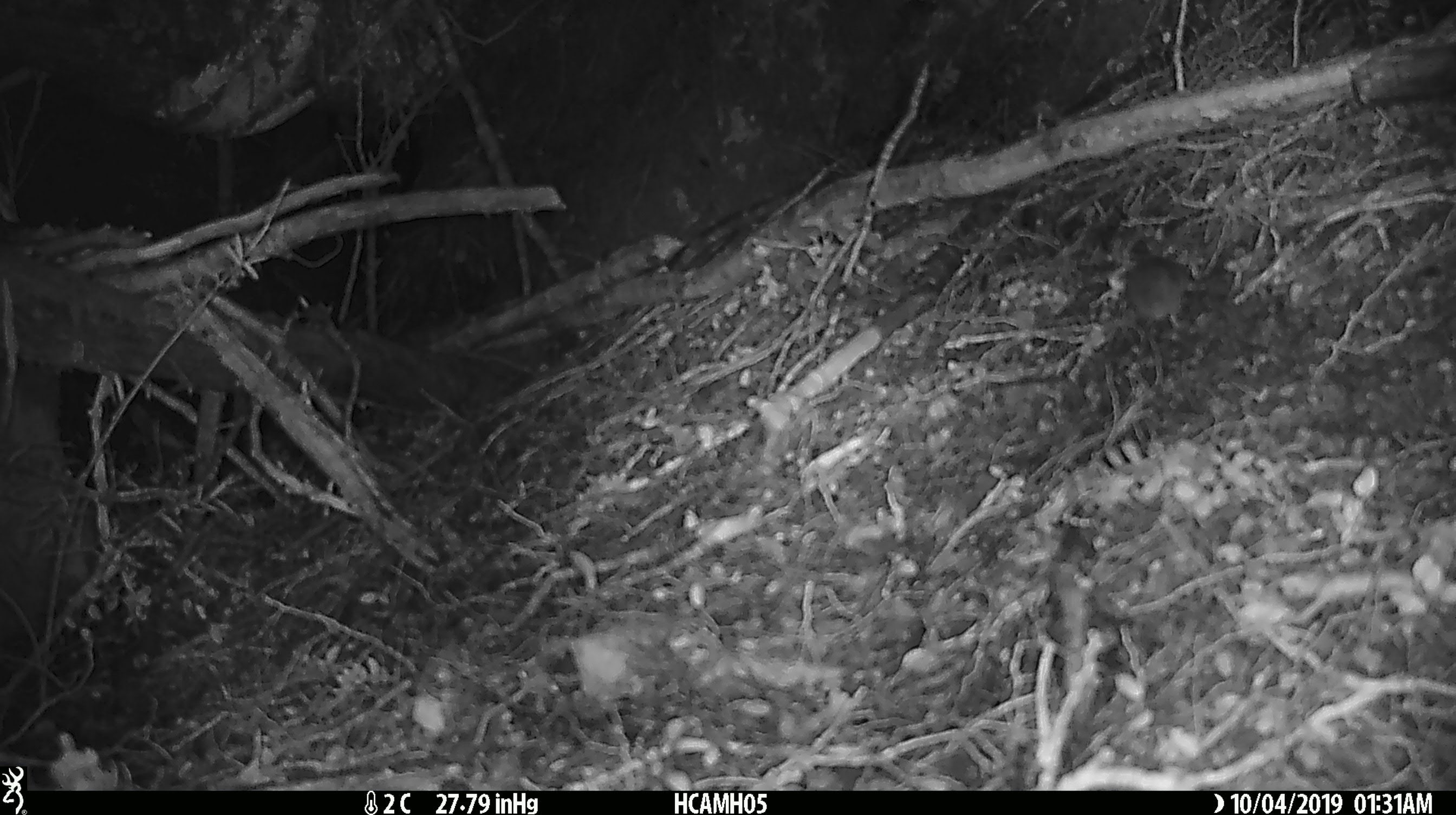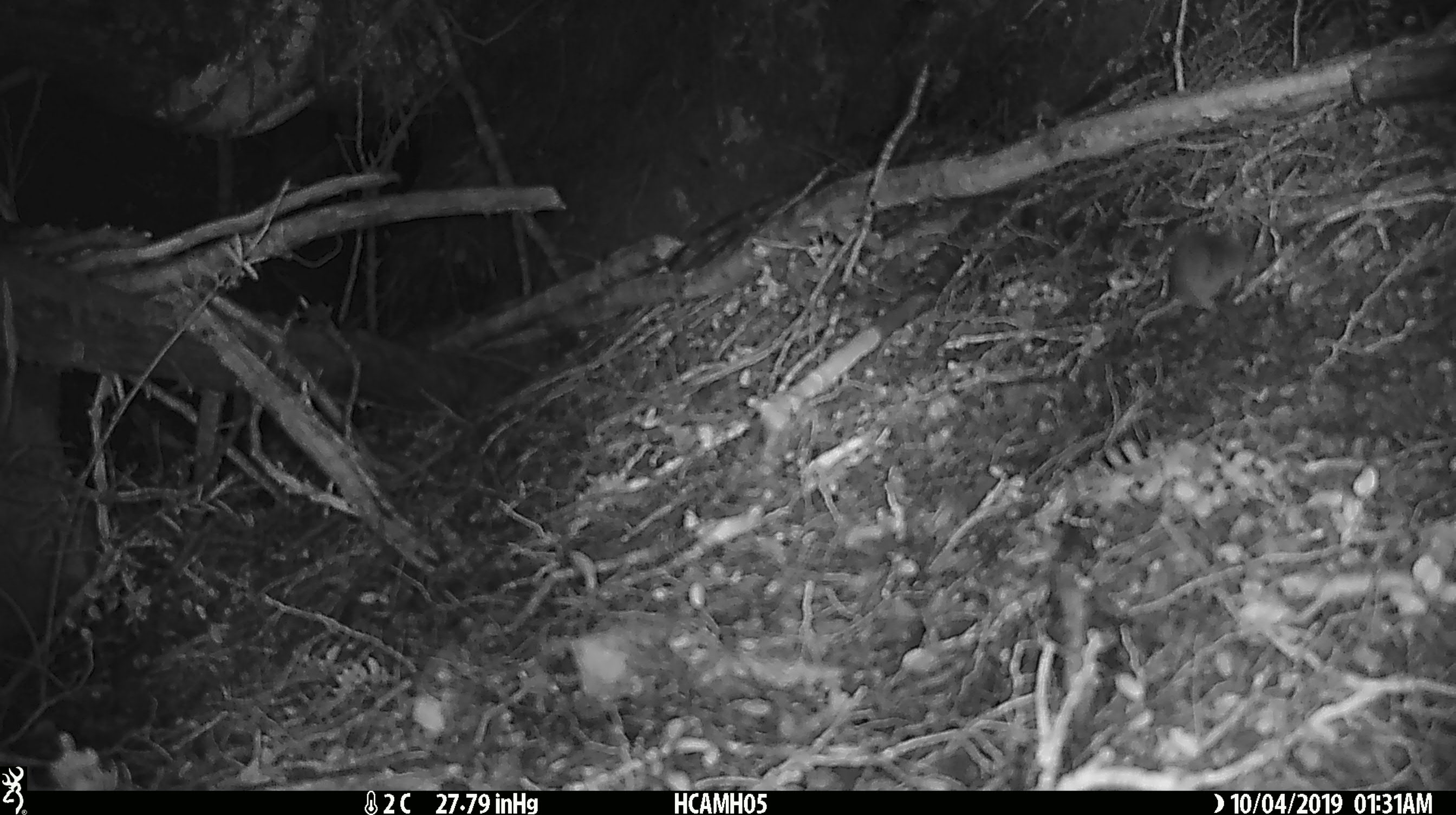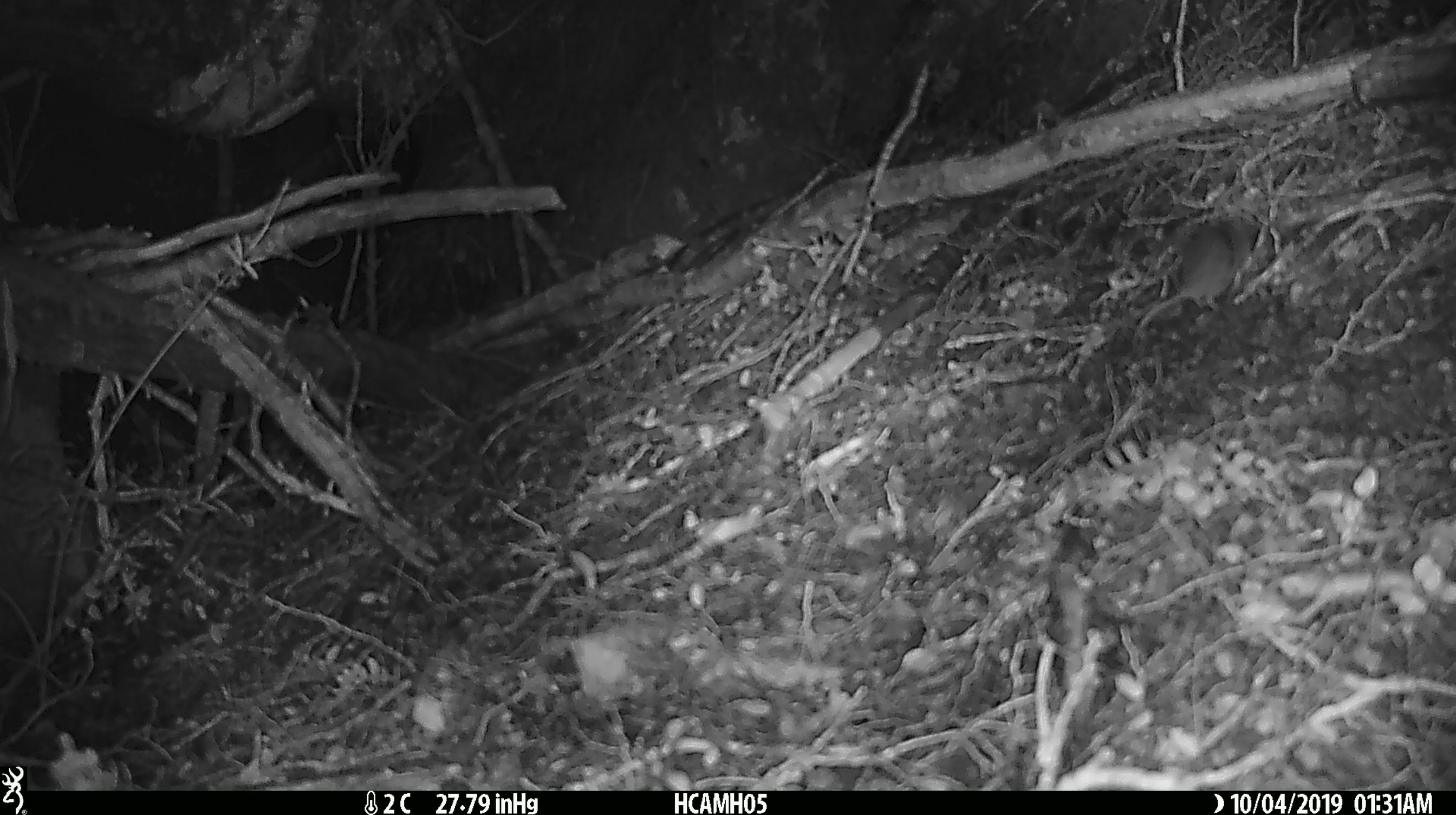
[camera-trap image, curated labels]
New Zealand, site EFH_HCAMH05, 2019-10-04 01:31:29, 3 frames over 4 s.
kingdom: Animalia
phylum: Chordata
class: Mammalia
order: Rodentia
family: Muridae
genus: Mus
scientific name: Mus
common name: mouse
Mouse (Mus).